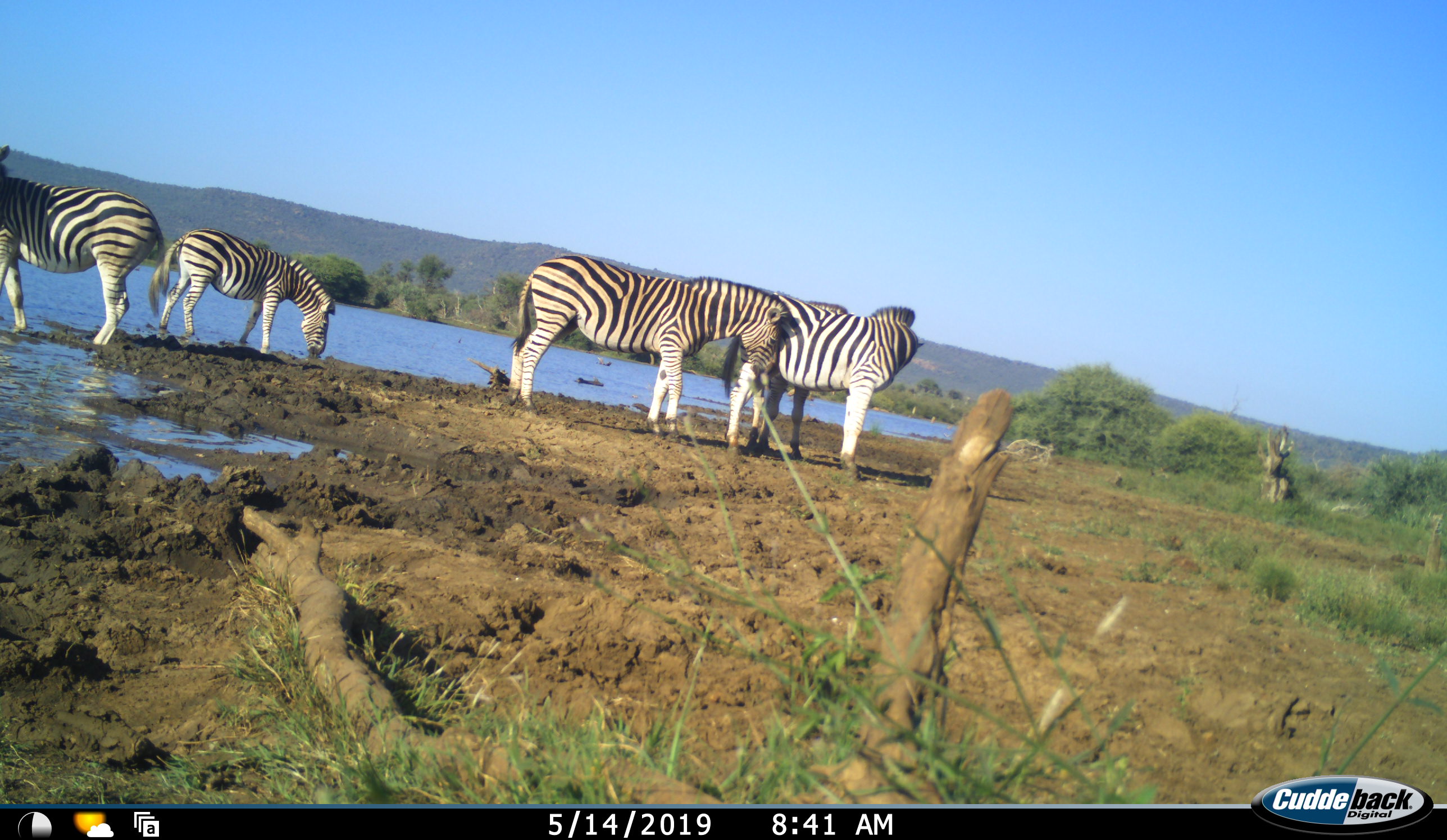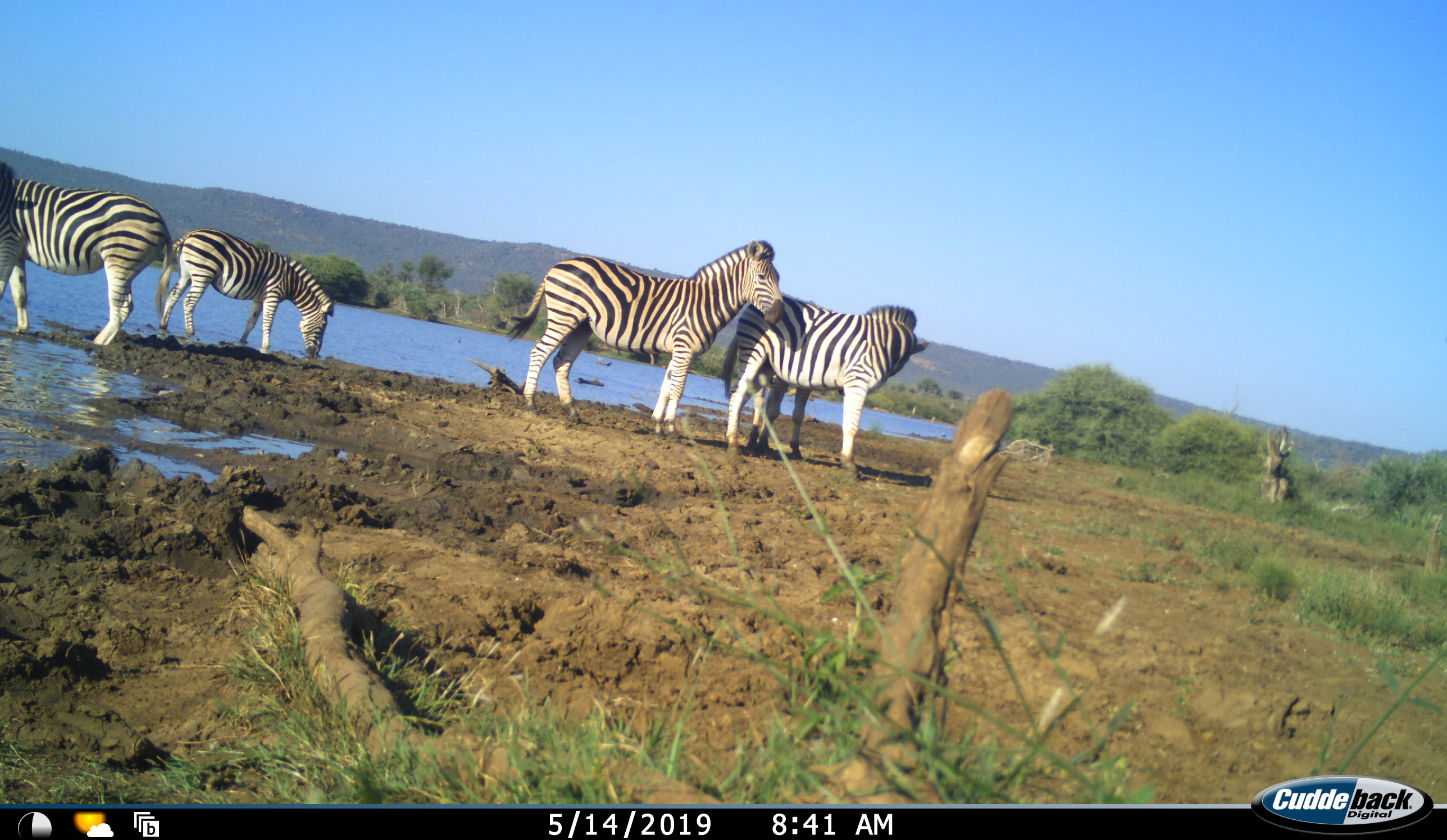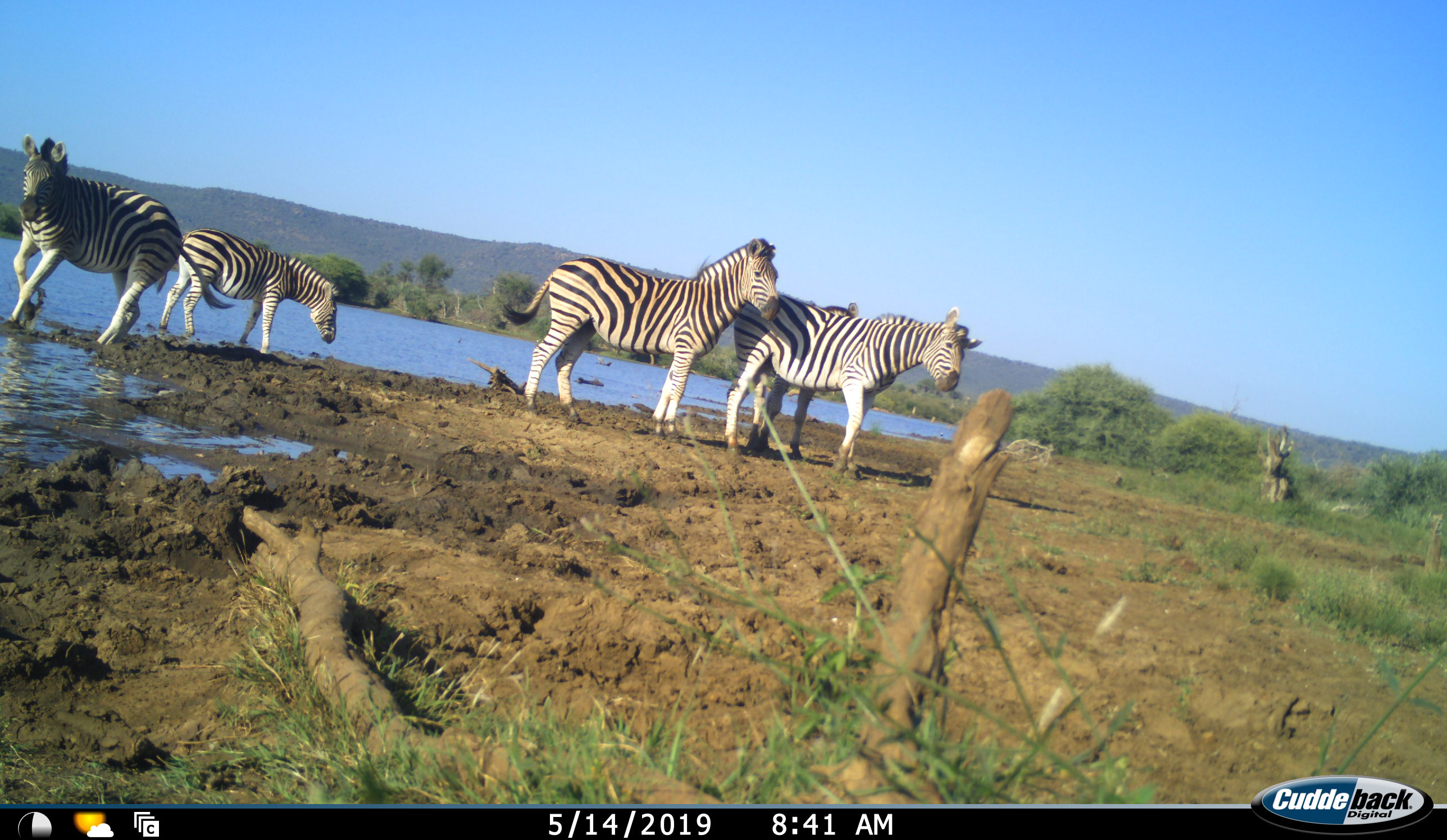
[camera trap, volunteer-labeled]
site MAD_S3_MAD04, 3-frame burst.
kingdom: Animalia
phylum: Chordata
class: Mammalia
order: Perissodactyla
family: Equidae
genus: Equus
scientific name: Equus quagga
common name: plains zebra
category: zebraplains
Zebraplains (plains zebra) (Equus quagga), count 5. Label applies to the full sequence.